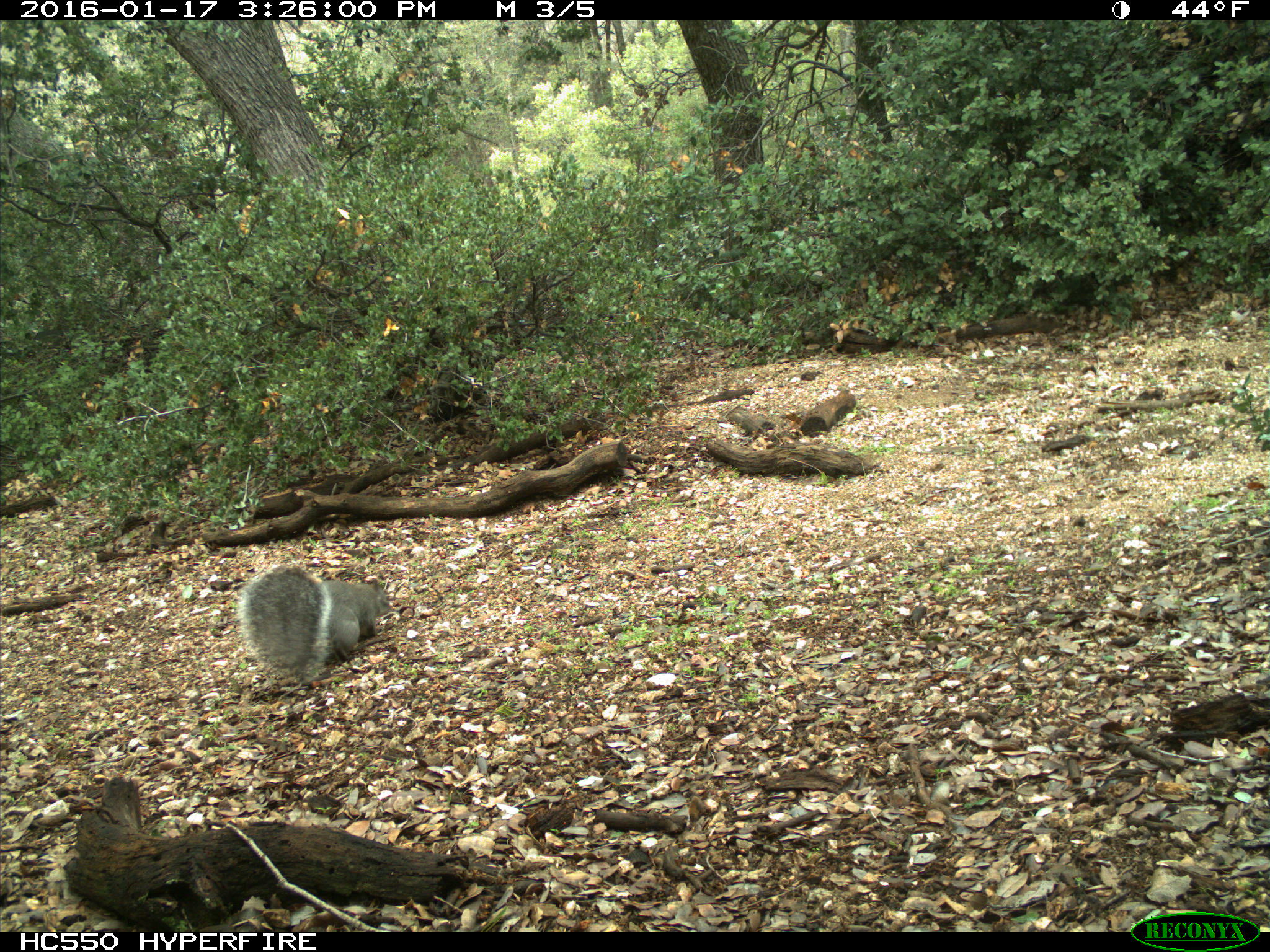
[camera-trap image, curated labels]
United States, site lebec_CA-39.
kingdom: Animalia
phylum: Chordata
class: Mammalia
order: Rodentia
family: Sciuridae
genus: Sciurus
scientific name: Sciurus carolinensis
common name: eastern gray squirrel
Sciurus carolinensis (eastern gray squirrel).